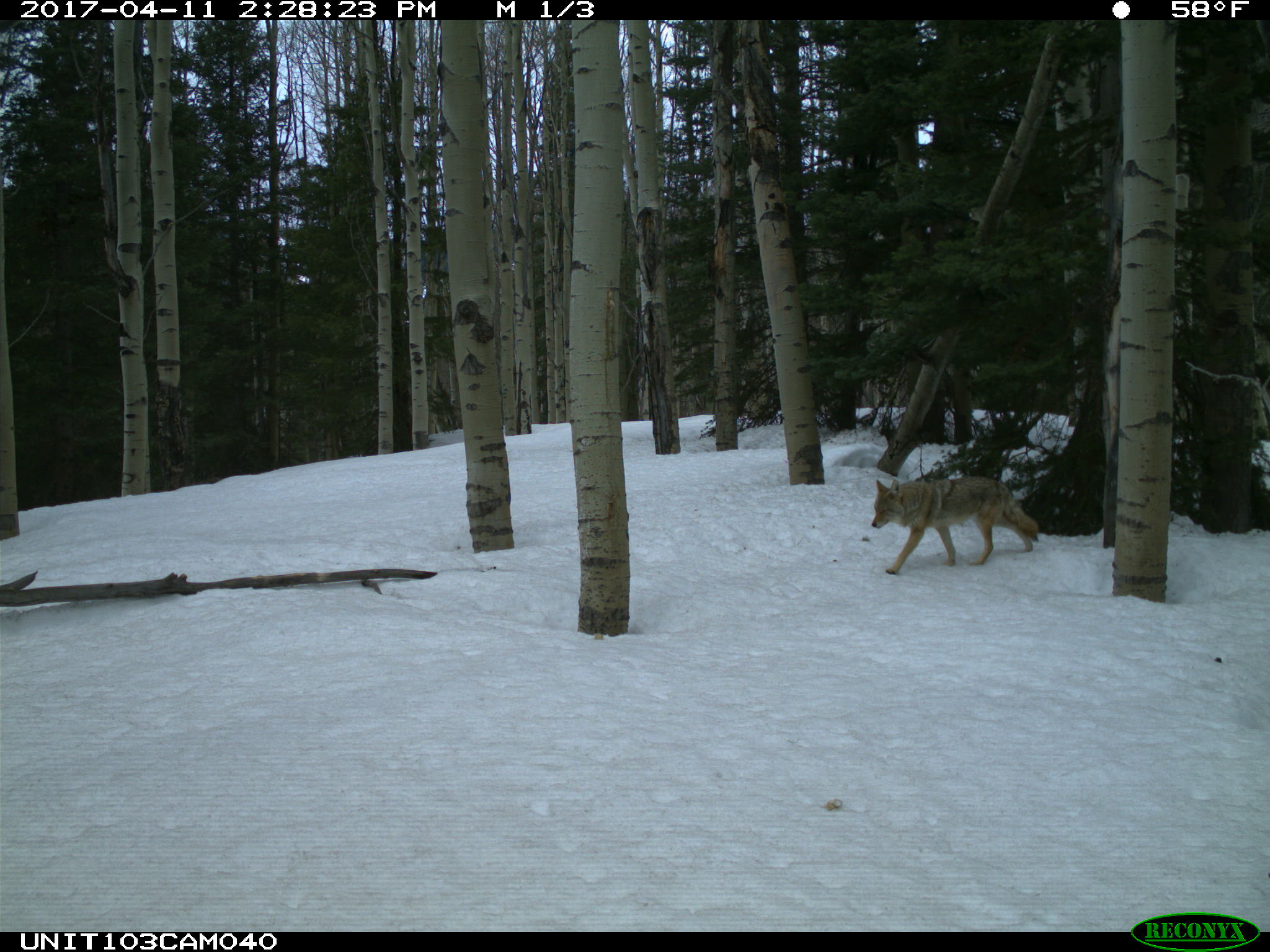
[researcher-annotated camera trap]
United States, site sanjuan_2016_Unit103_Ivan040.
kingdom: Animalia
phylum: Chordata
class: Mammalia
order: Carnivora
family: Canidae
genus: Canis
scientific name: Canis latrans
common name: coyote